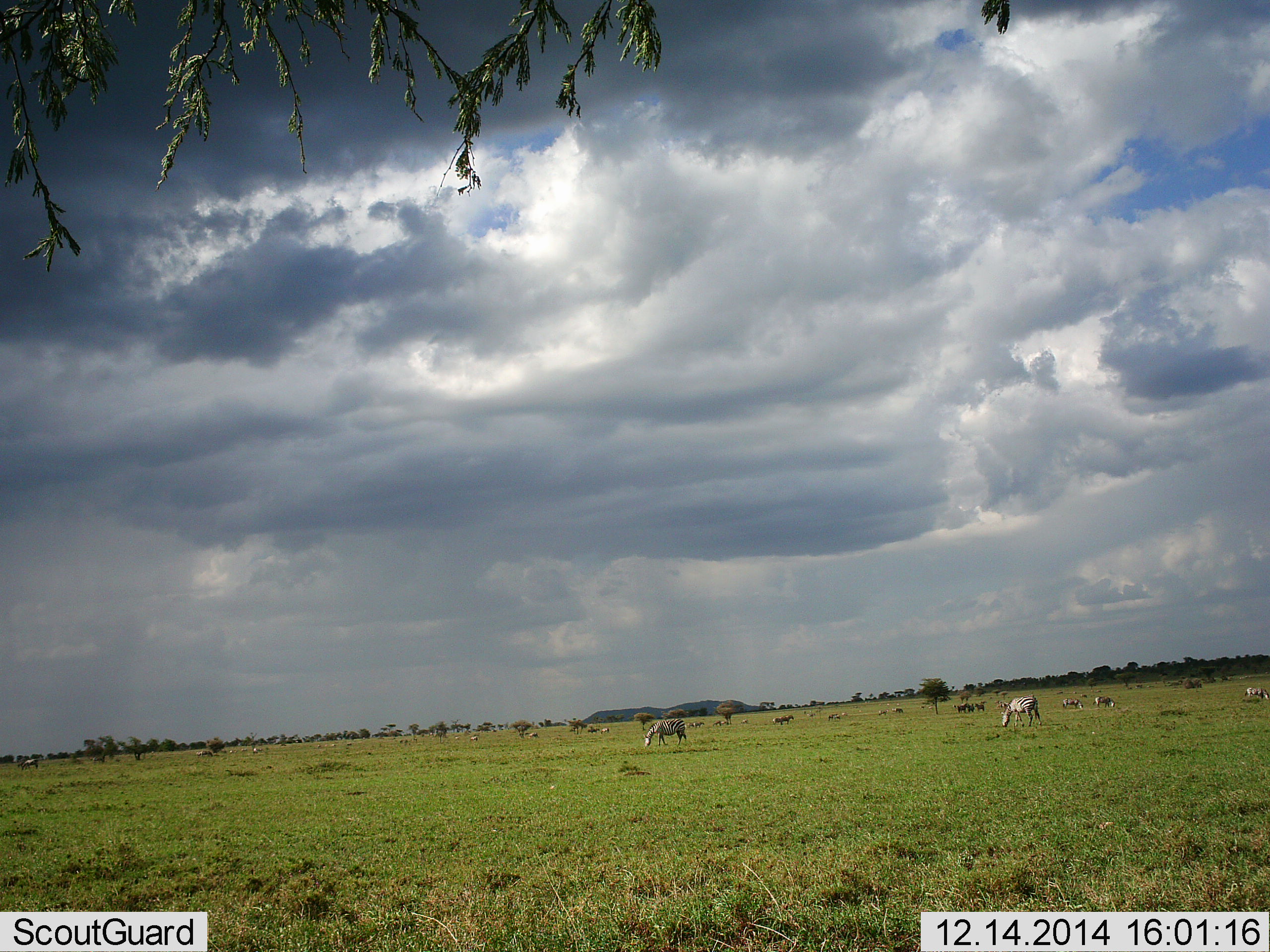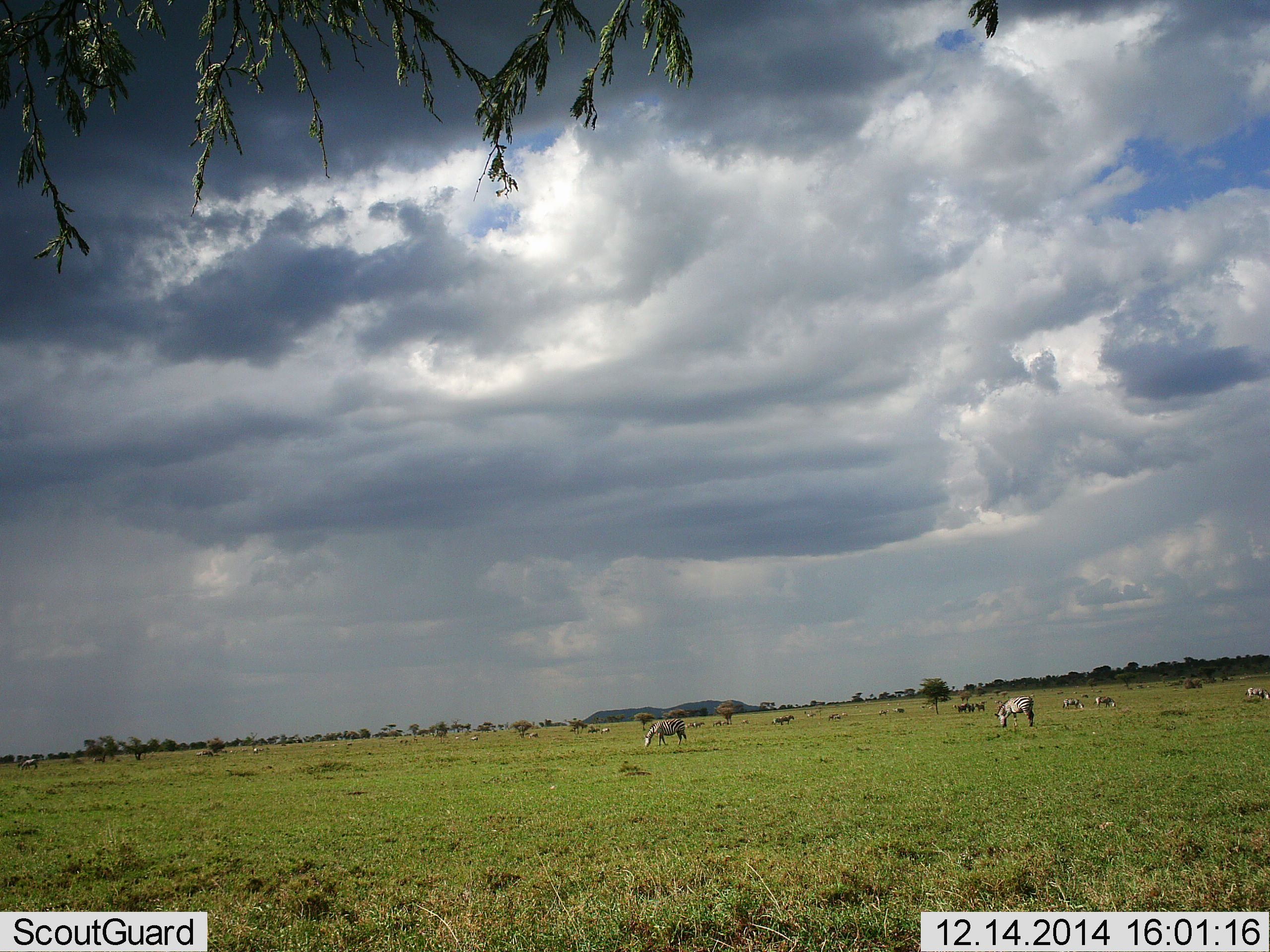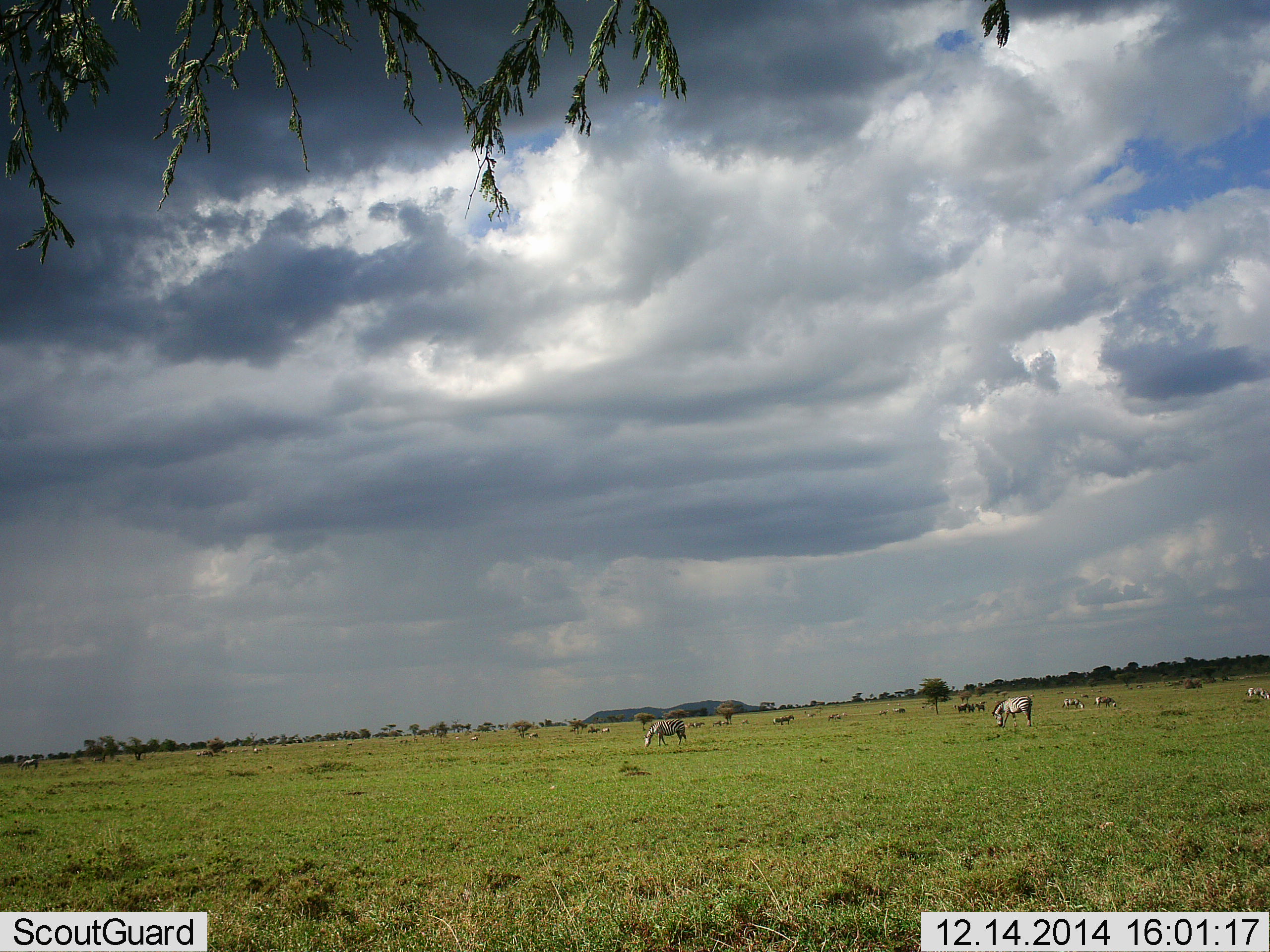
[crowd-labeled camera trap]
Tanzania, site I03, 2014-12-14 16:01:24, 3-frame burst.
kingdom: Animalia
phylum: Chordata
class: Mammalia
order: Perissodactyla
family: Equidae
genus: Equus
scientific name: Equus quagga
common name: plains zebra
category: zebra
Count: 6.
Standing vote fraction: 36%.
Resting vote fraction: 9%.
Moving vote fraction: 18%.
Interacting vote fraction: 0%.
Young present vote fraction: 0%.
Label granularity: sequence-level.